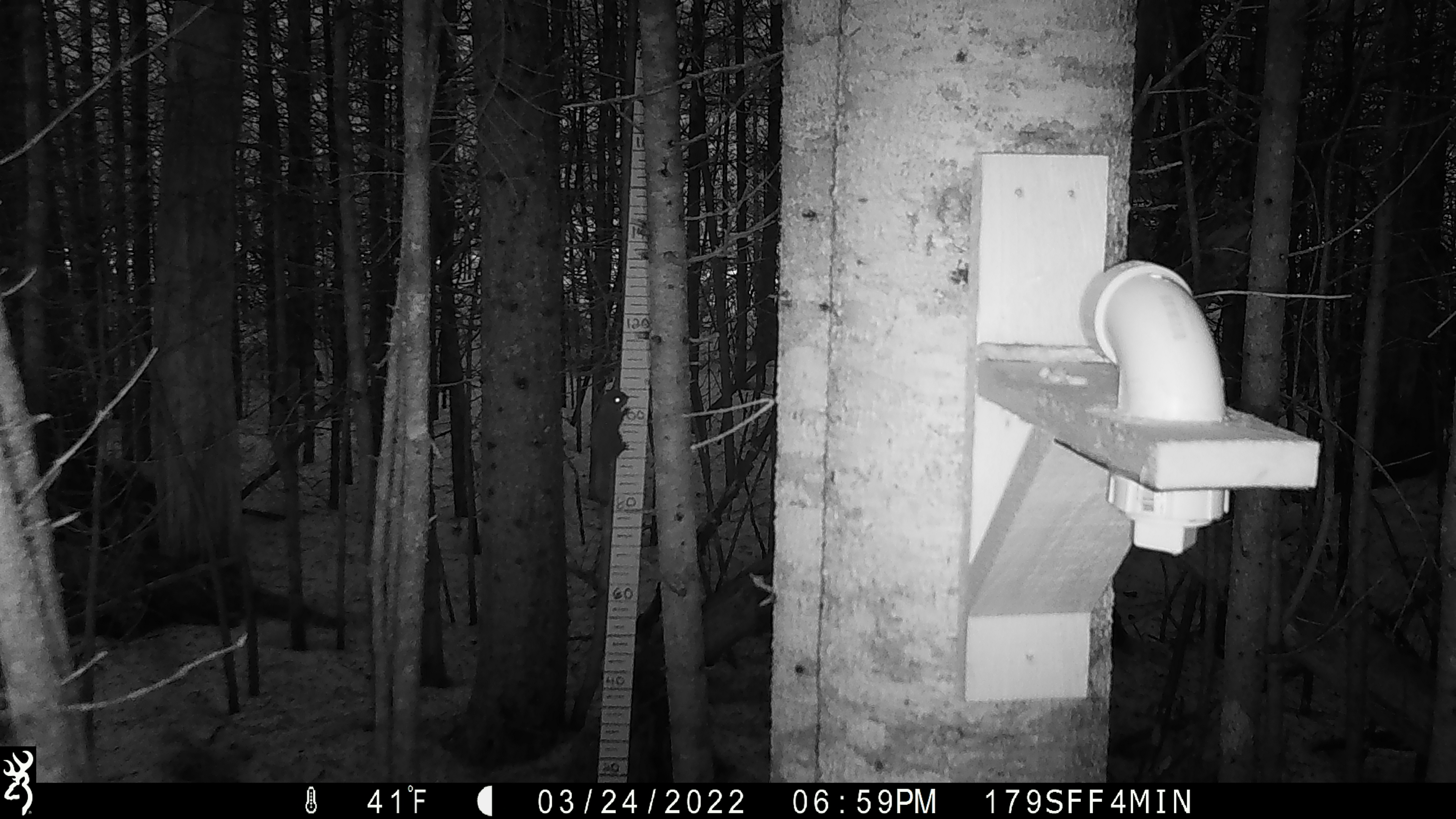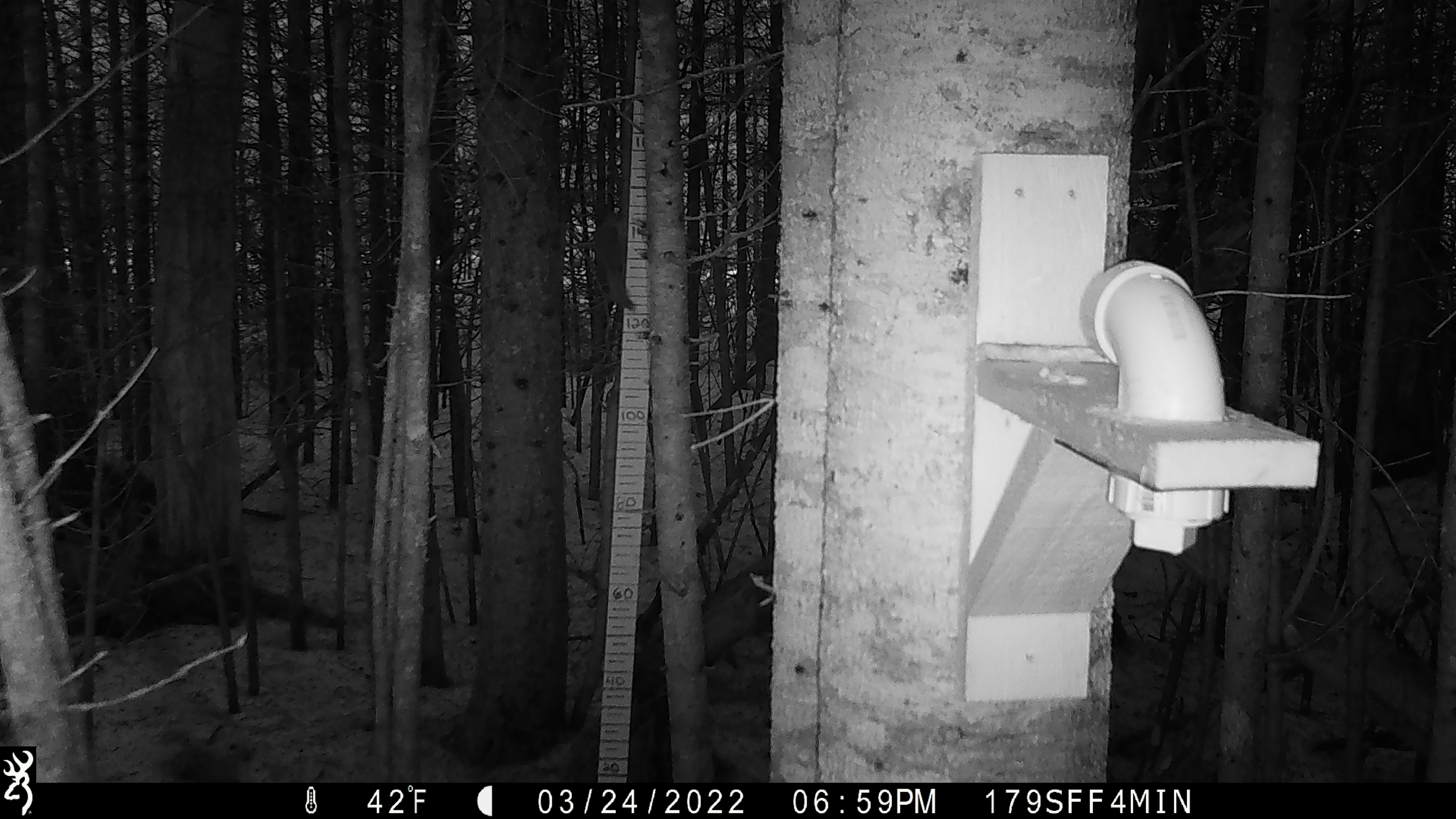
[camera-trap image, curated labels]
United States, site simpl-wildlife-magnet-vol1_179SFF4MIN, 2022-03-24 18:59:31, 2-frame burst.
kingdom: Animalia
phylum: Chordata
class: Mammalia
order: Rodentia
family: Sciuridae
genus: Tamiasciurus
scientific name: Tamiasciurus hudsonicus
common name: red squirrel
Red squirrel (Tamiasciurus hudsonicus).